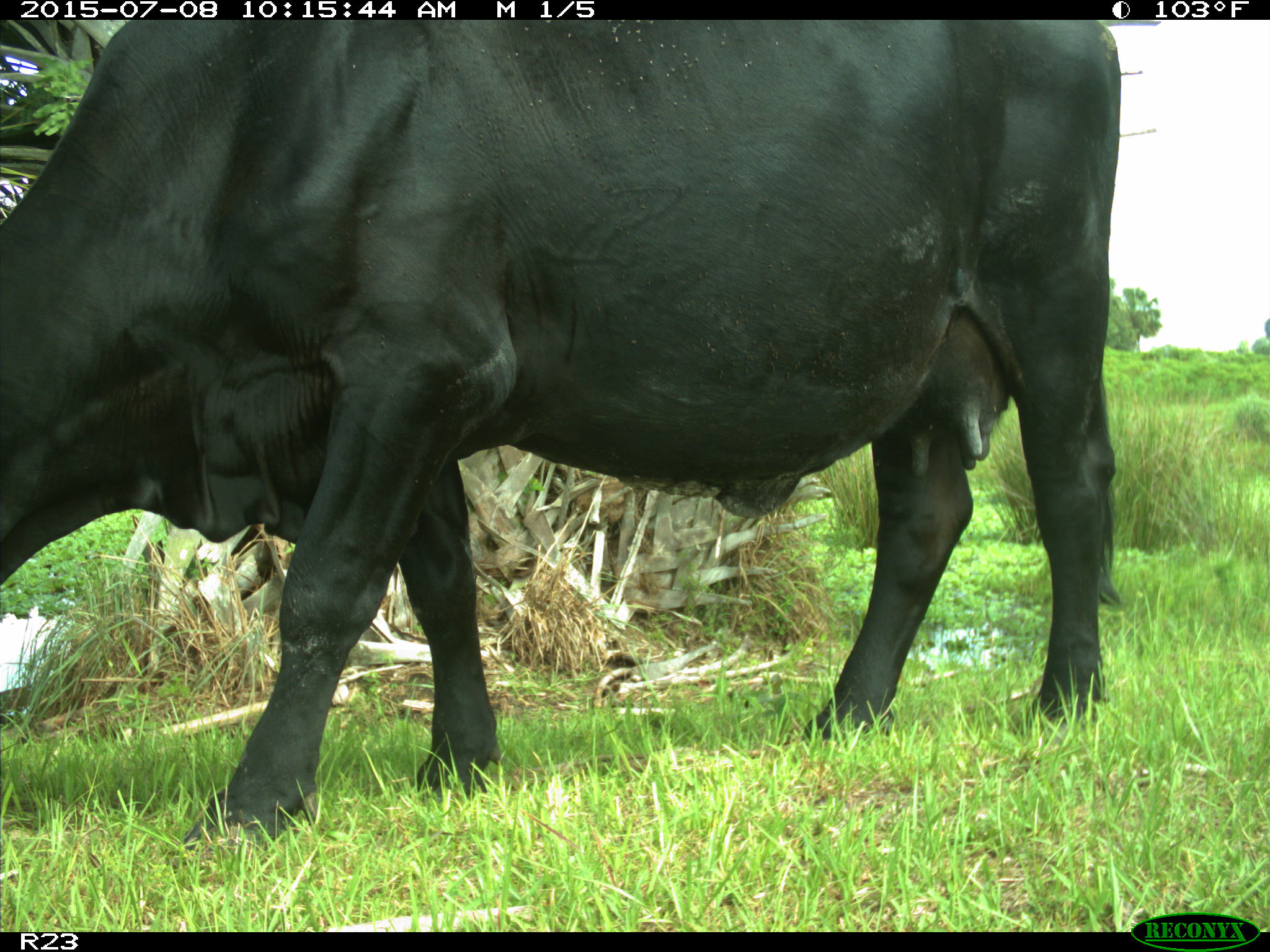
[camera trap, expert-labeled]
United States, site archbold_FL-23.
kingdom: Animalia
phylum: Chordata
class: Mammalia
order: Artiodactyla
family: Bovidae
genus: Bos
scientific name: Bos taurus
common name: domestic cow